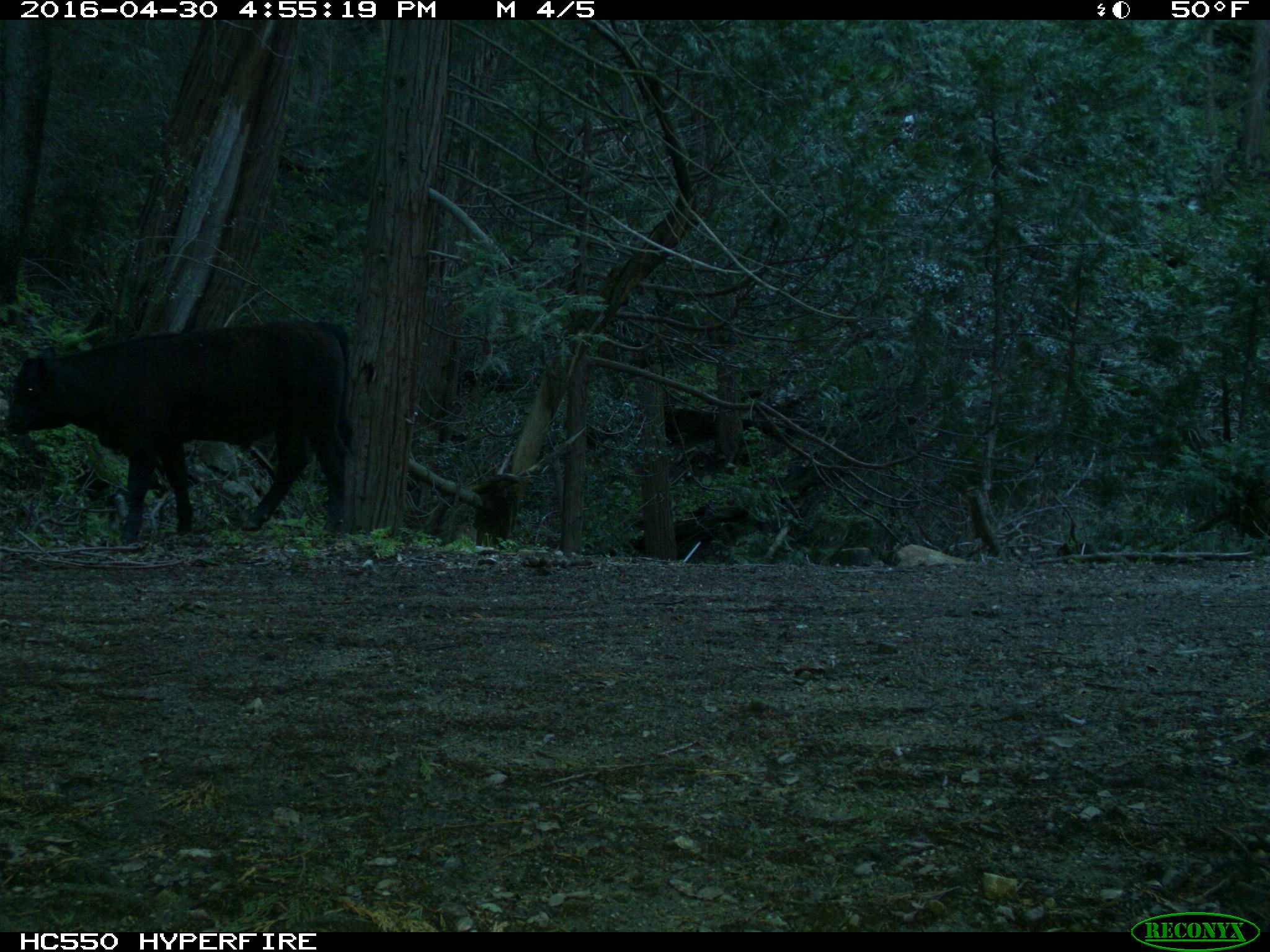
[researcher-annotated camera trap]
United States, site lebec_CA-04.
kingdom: Animalia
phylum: Chordata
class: Mammalia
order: Artiodactyla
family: Bovidae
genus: Bos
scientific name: Bos taurus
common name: domestic cow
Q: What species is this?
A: Bos taurus (domestic cow).